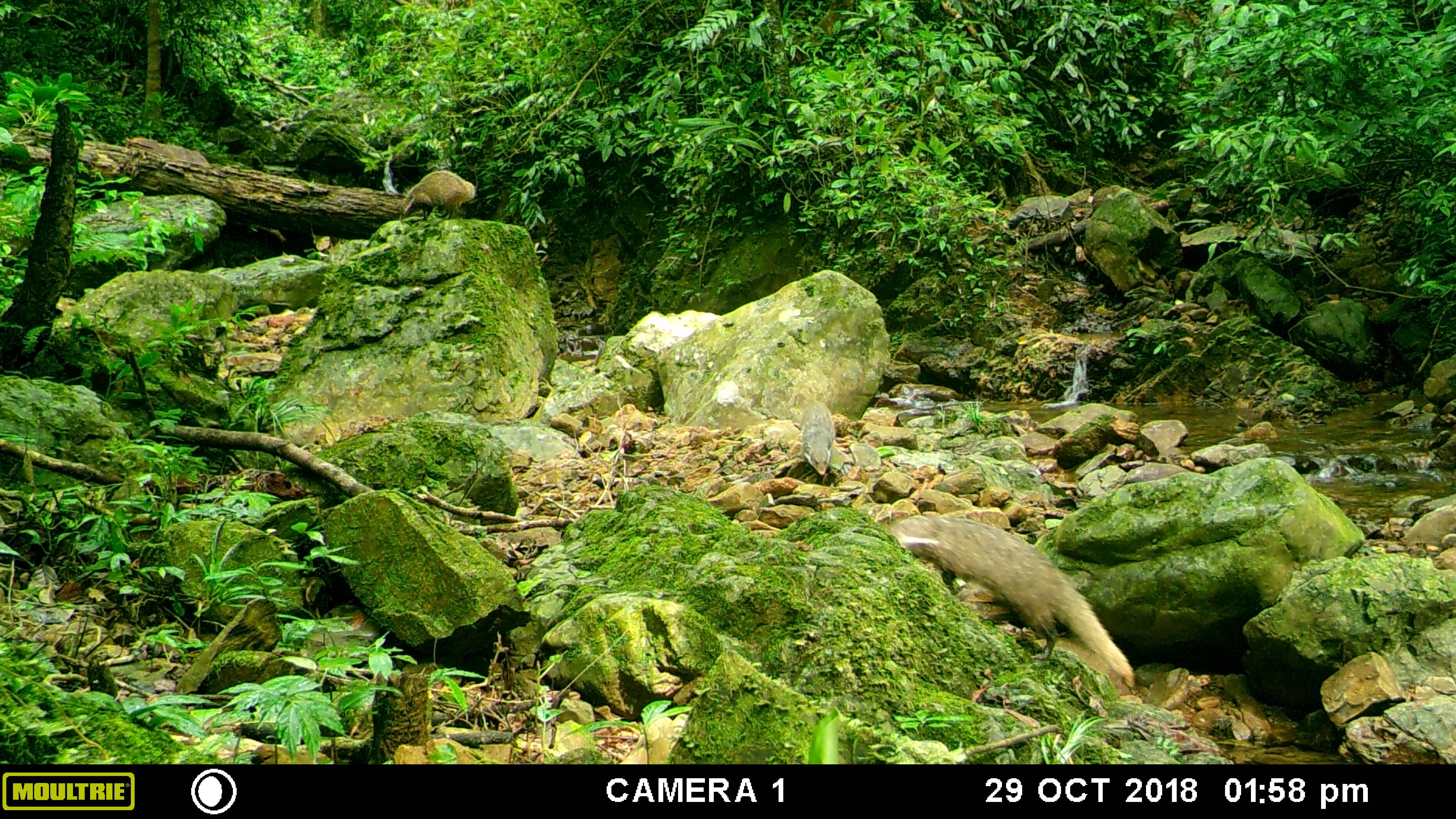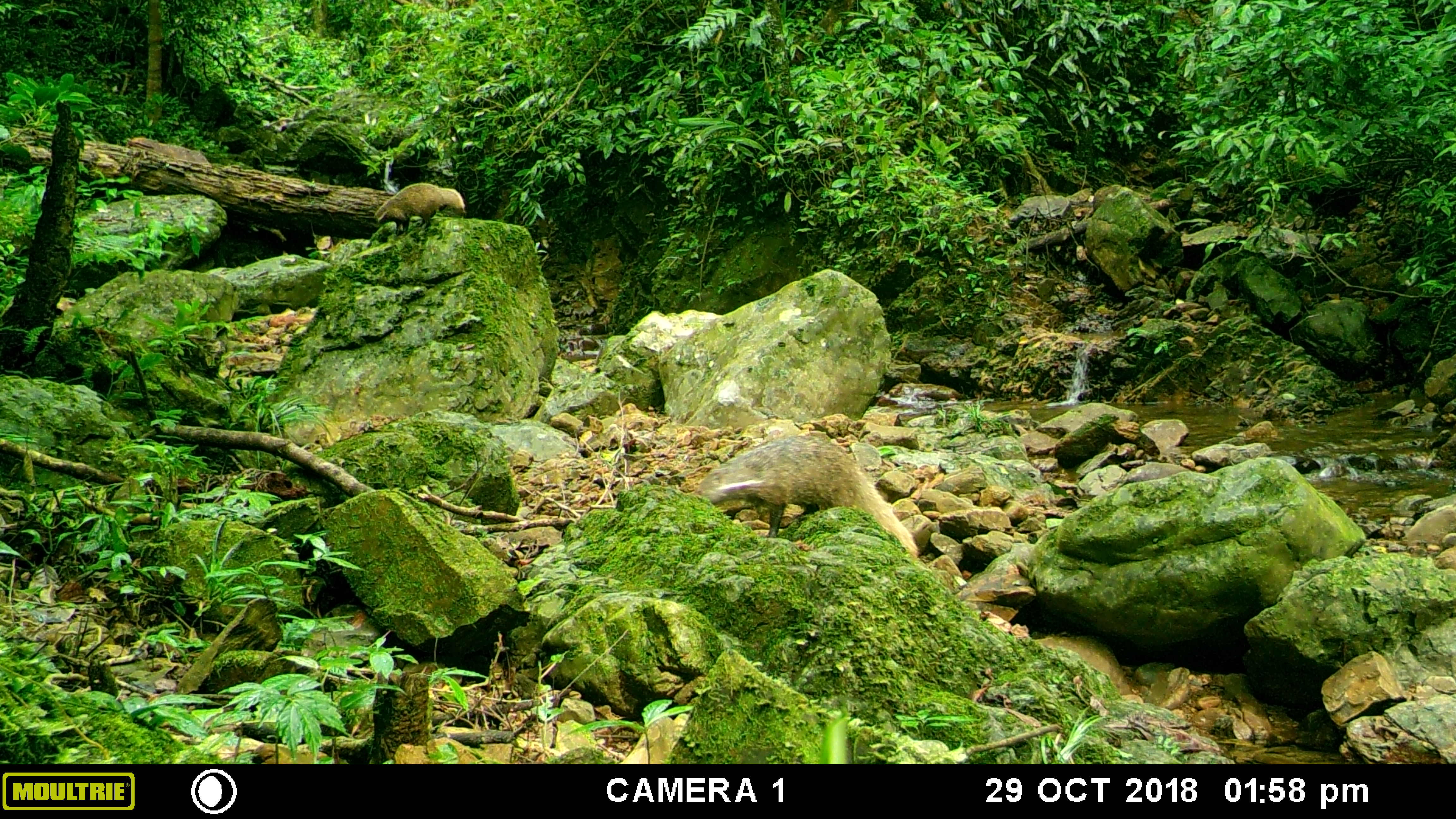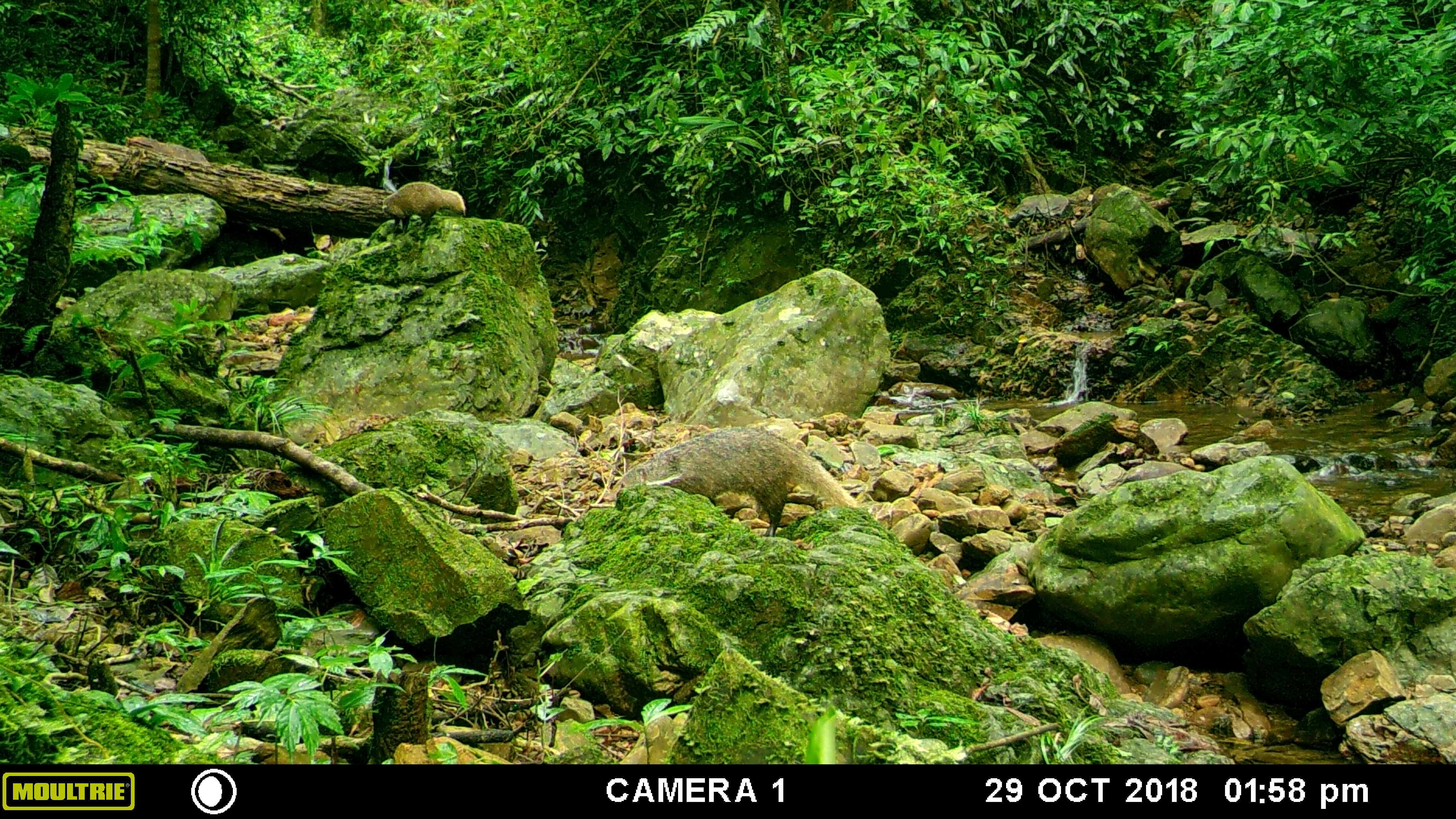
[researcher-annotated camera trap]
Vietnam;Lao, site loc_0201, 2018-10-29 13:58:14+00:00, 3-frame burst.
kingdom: Animalia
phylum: Chordata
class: Mammalia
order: Carnivora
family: Herpestidae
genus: Urva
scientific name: Urva urva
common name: crab-eating mongoose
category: crab eating mongoose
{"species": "crab eating mongoose (crab-eating mongoose) (Urva urva)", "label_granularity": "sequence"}